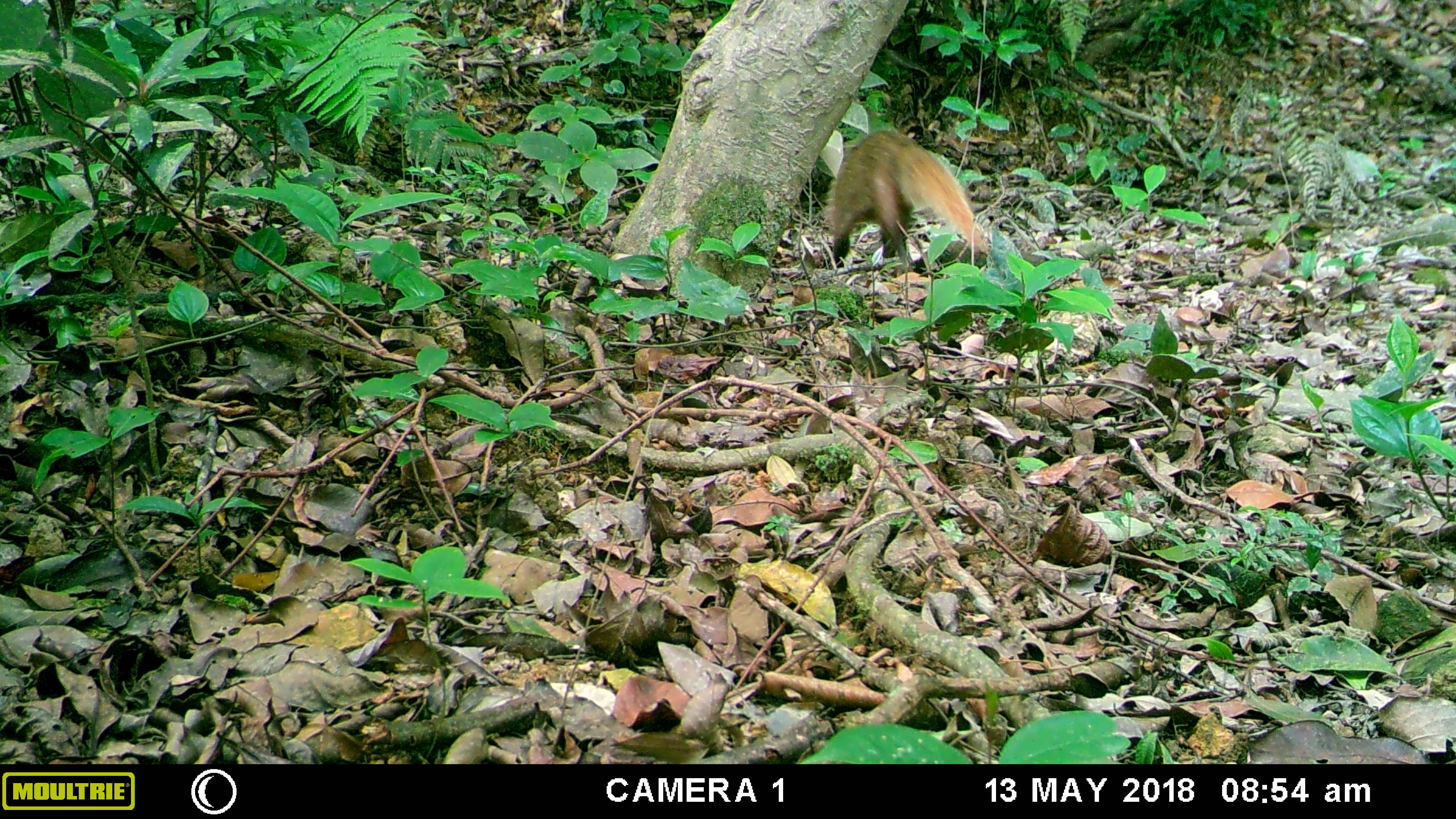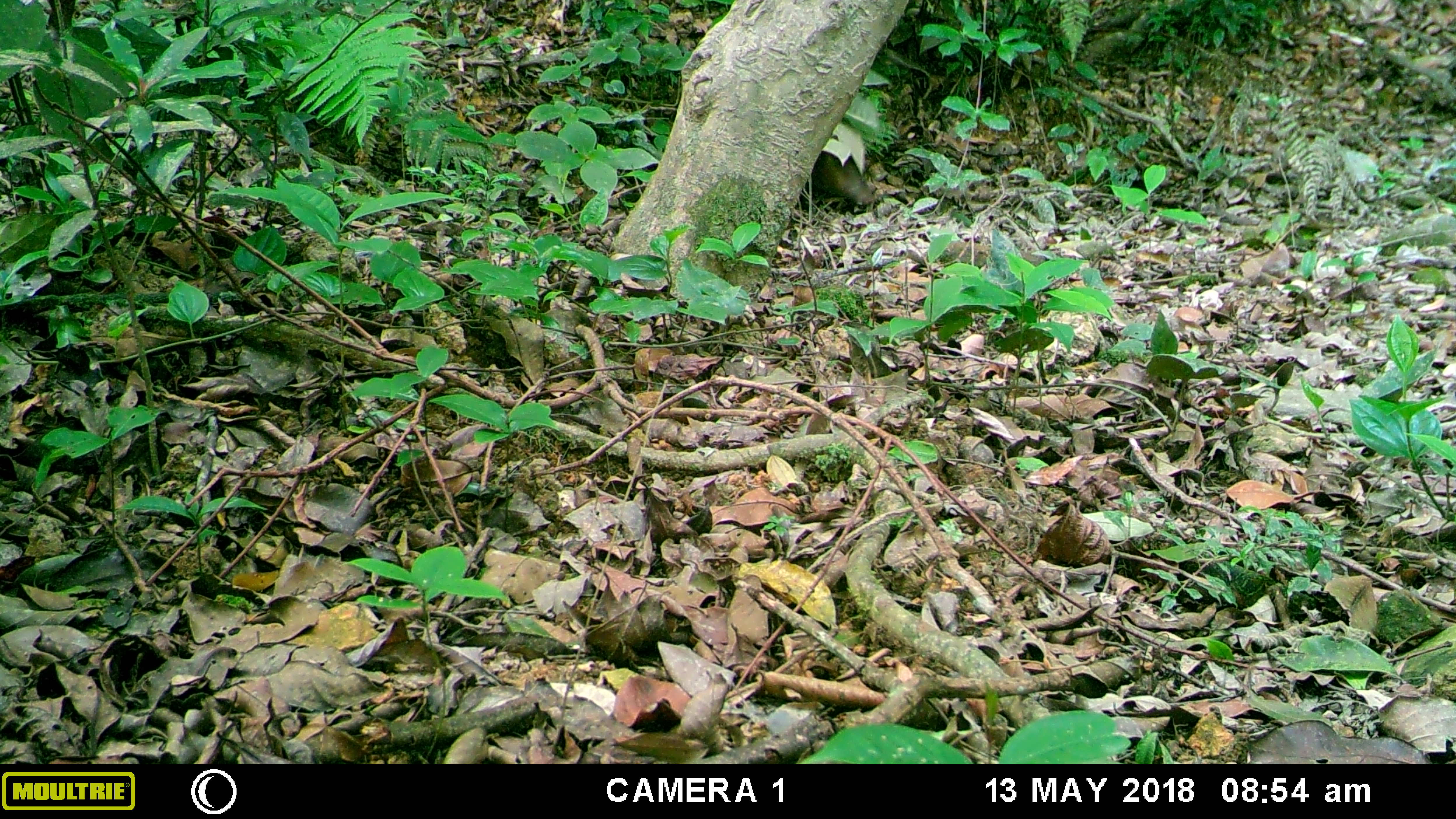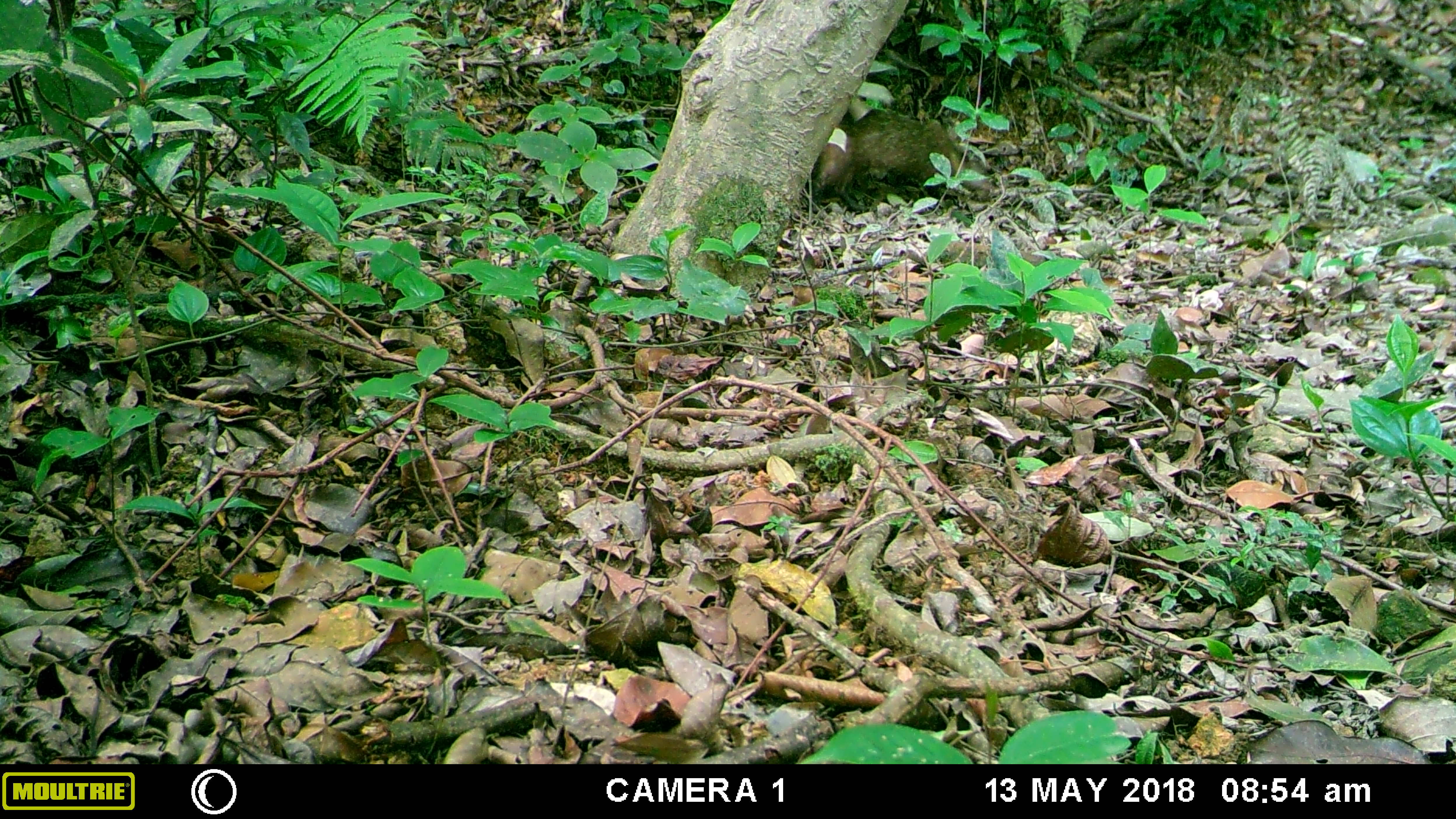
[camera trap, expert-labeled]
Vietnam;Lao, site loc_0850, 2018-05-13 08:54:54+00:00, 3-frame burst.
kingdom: Animalia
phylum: Chordata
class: Mammalia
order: Carnivora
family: Herpestidae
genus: Urva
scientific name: Urva urva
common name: crab-eating mongoose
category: crab eating mongoose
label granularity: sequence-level